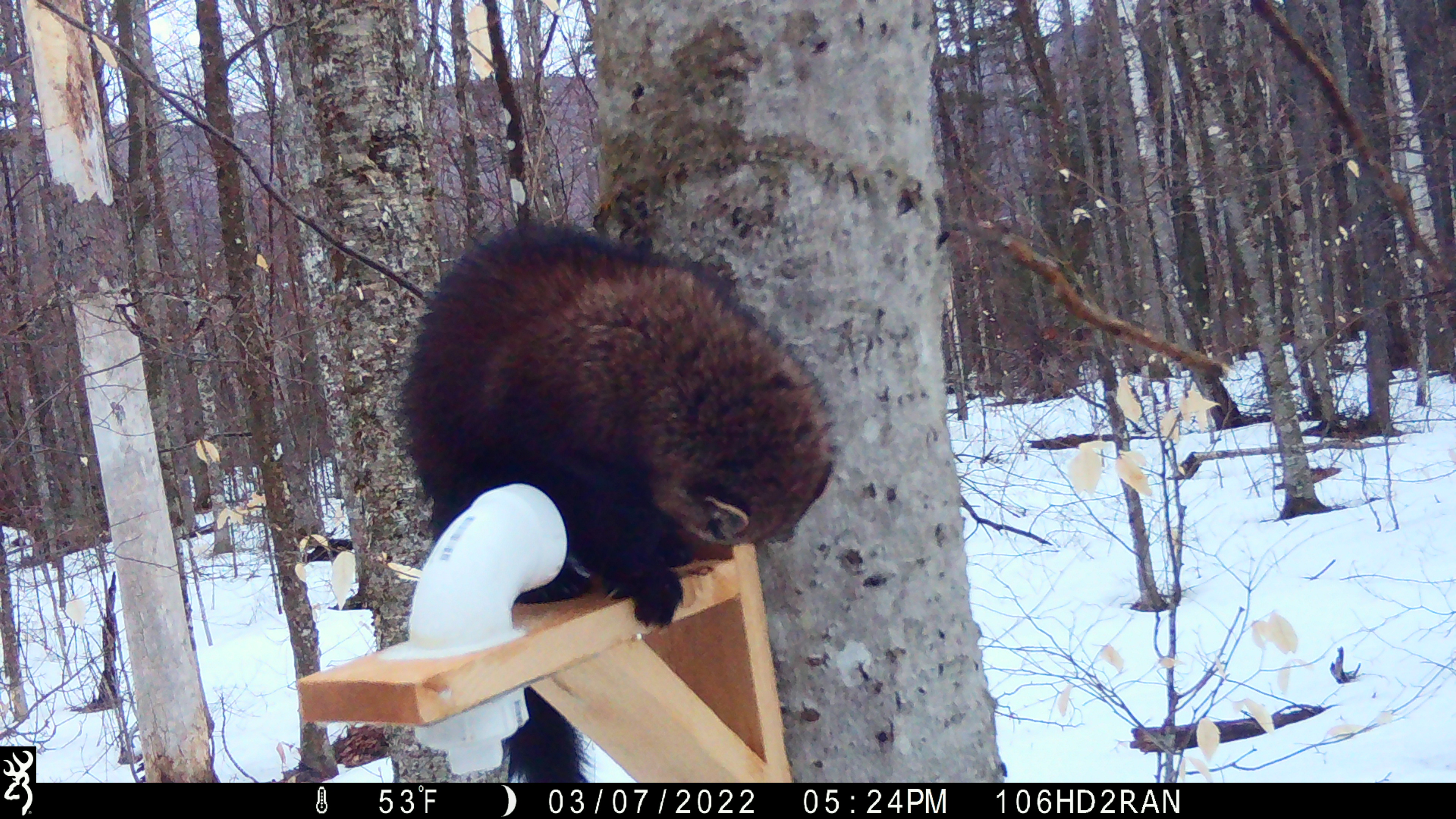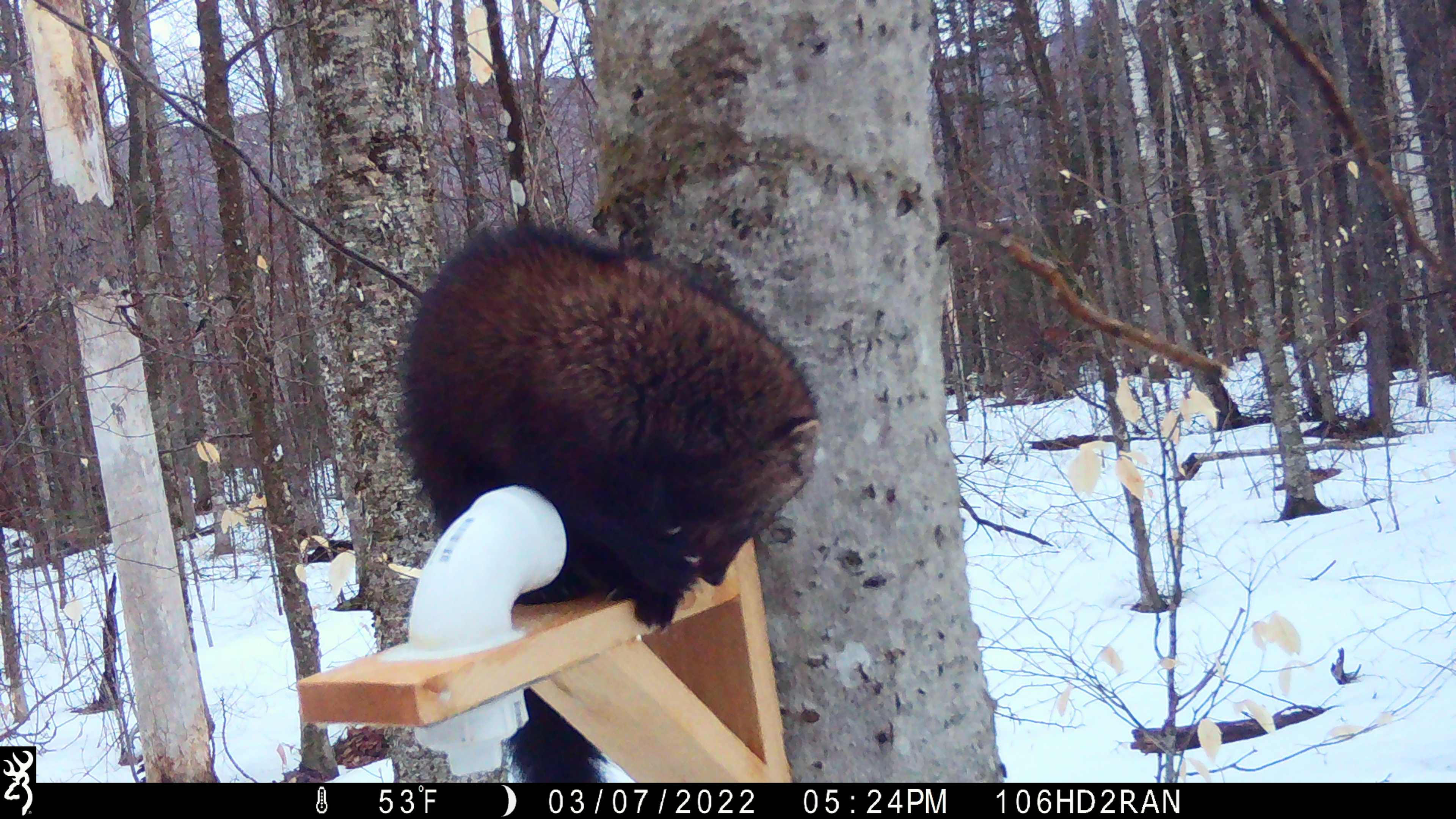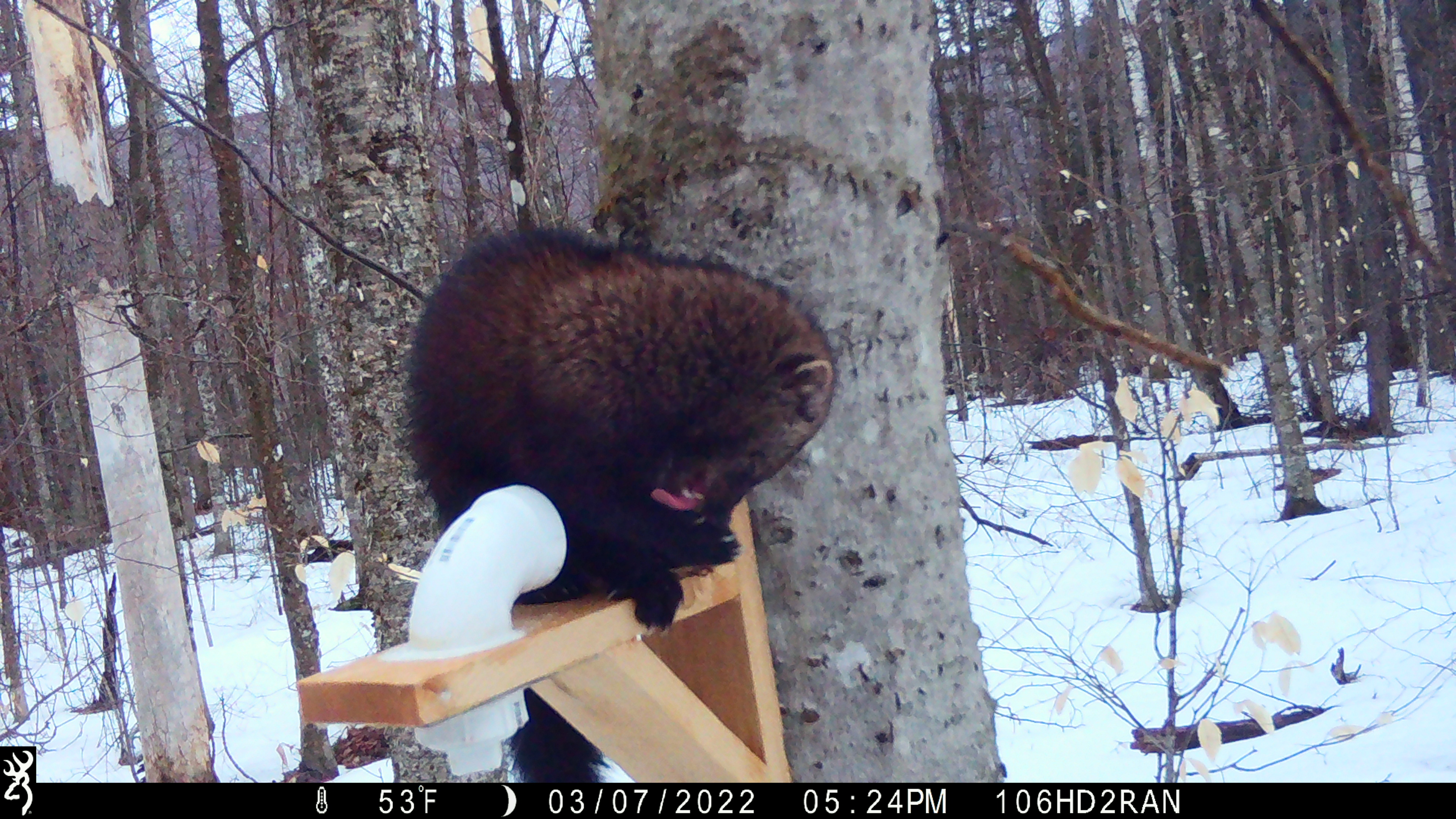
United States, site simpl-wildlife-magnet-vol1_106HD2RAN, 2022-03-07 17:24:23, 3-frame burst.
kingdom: Animalia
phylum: Chordata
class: Mammalia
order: Carnivora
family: Mustelidae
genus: Pekania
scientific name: Pekania pennanti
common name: fisher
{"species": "fisher (Pekania pennanti)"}